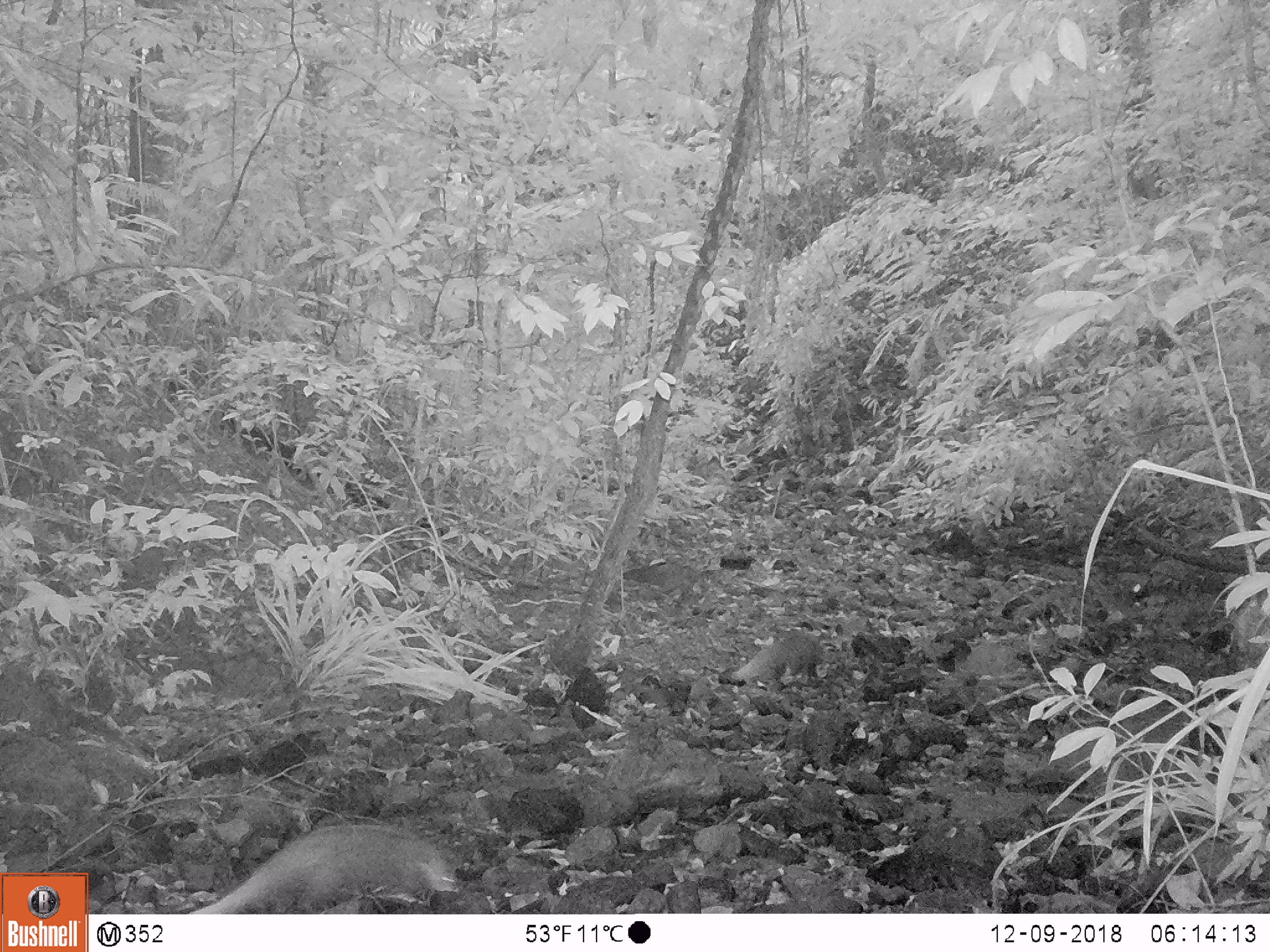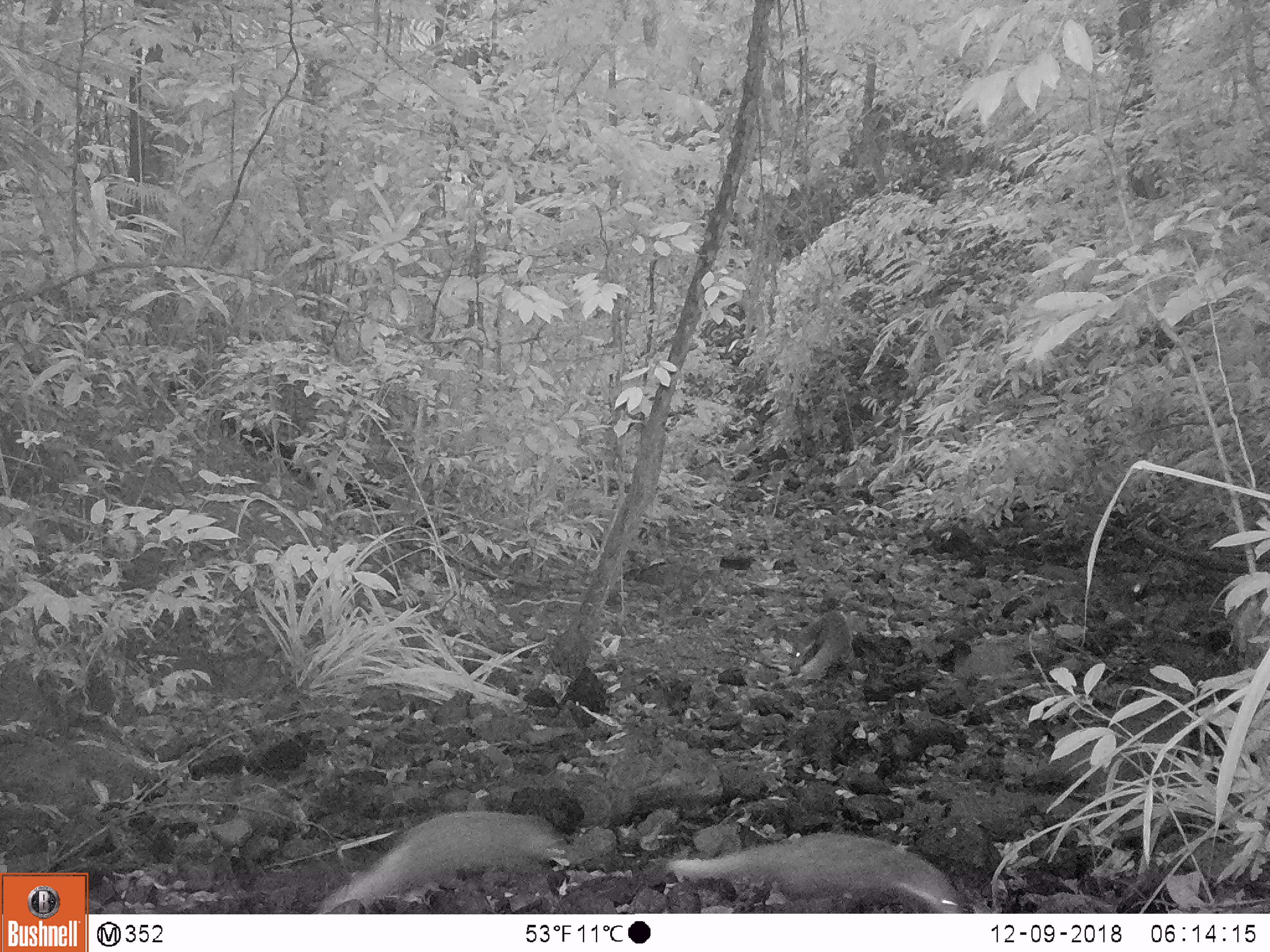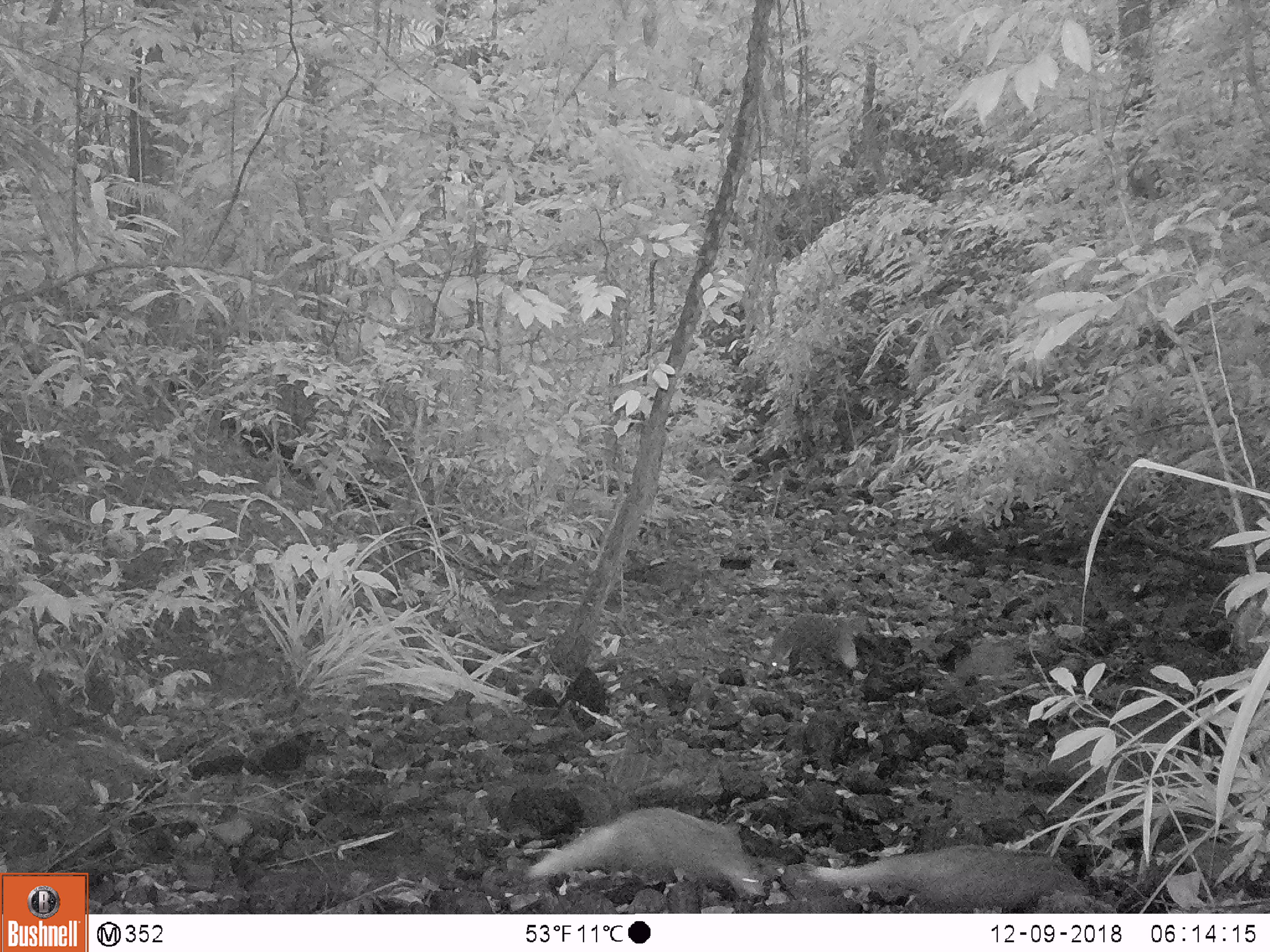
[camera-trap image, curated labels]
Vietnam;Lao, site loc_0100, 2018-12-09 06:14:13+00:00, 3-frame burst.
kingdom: Animalia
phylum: Chordata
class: Mammalia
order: Carnivora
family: Herpestidae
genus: Urva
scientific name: Urva urva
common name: crab-eating mongoose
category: crab eating mongoose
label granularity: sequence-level